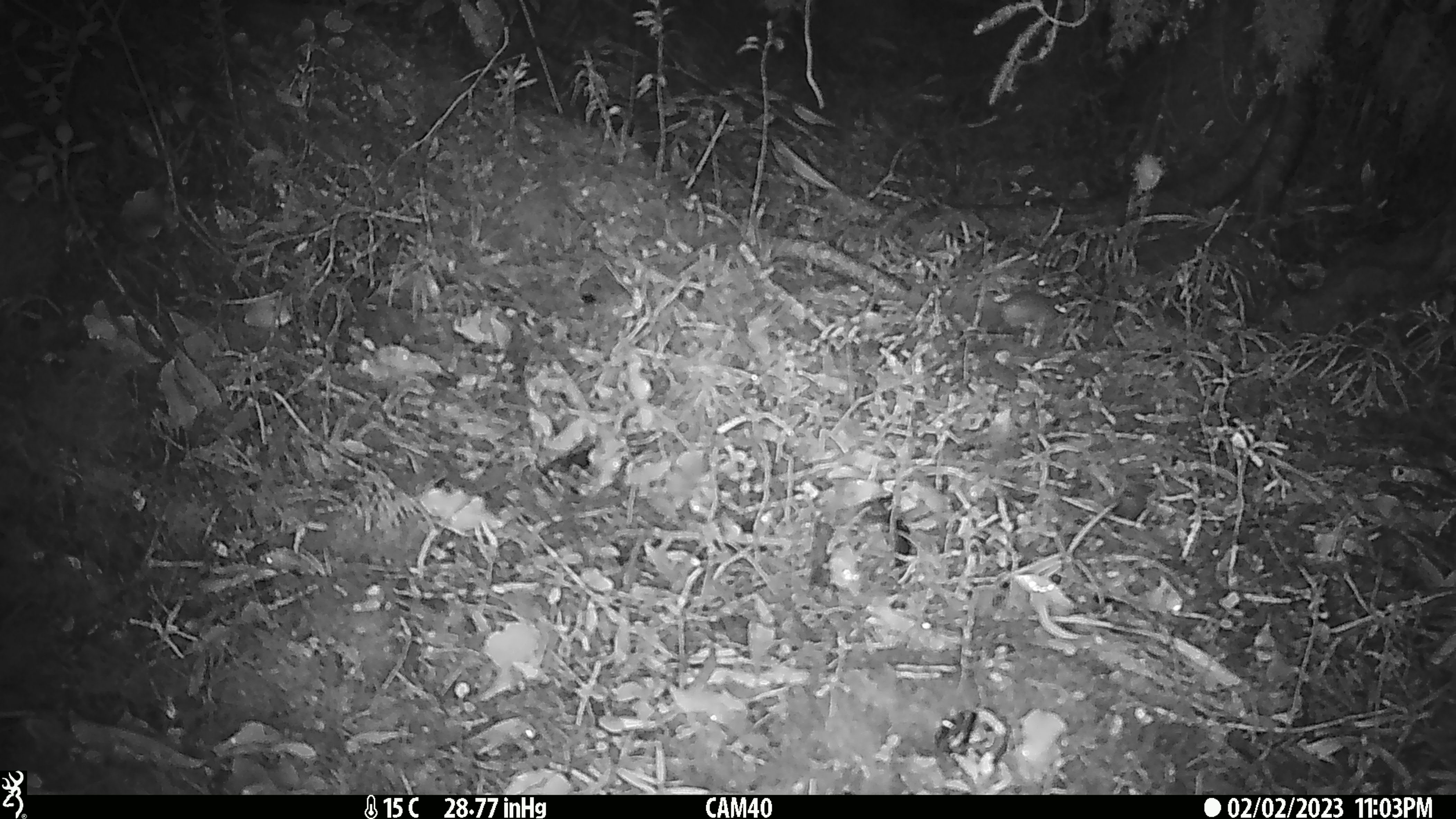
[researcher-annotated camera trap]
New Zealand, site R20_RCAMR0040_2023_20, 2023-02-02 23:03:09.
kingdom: Animalia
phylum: Chordata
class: Mammalia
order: Rodentia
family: Muridae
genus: Mus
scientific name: Mus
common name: mouse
Mouse (Mus).